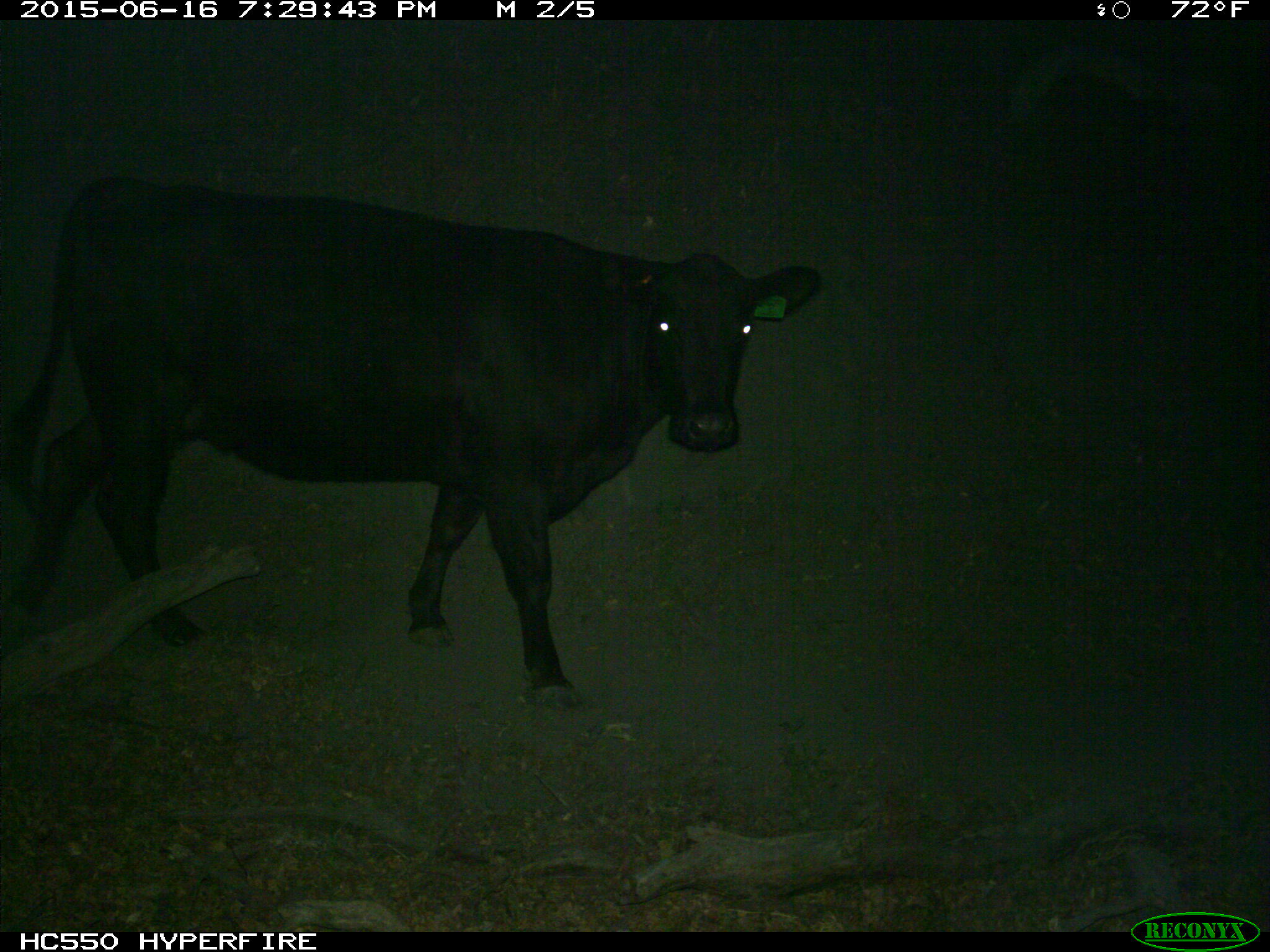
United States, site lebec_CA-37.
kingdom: Animalia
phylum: Chordata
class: Mammalia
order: Artiodactyla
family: Bovidae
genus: Bos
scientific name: Bos taurus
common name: domestic cow